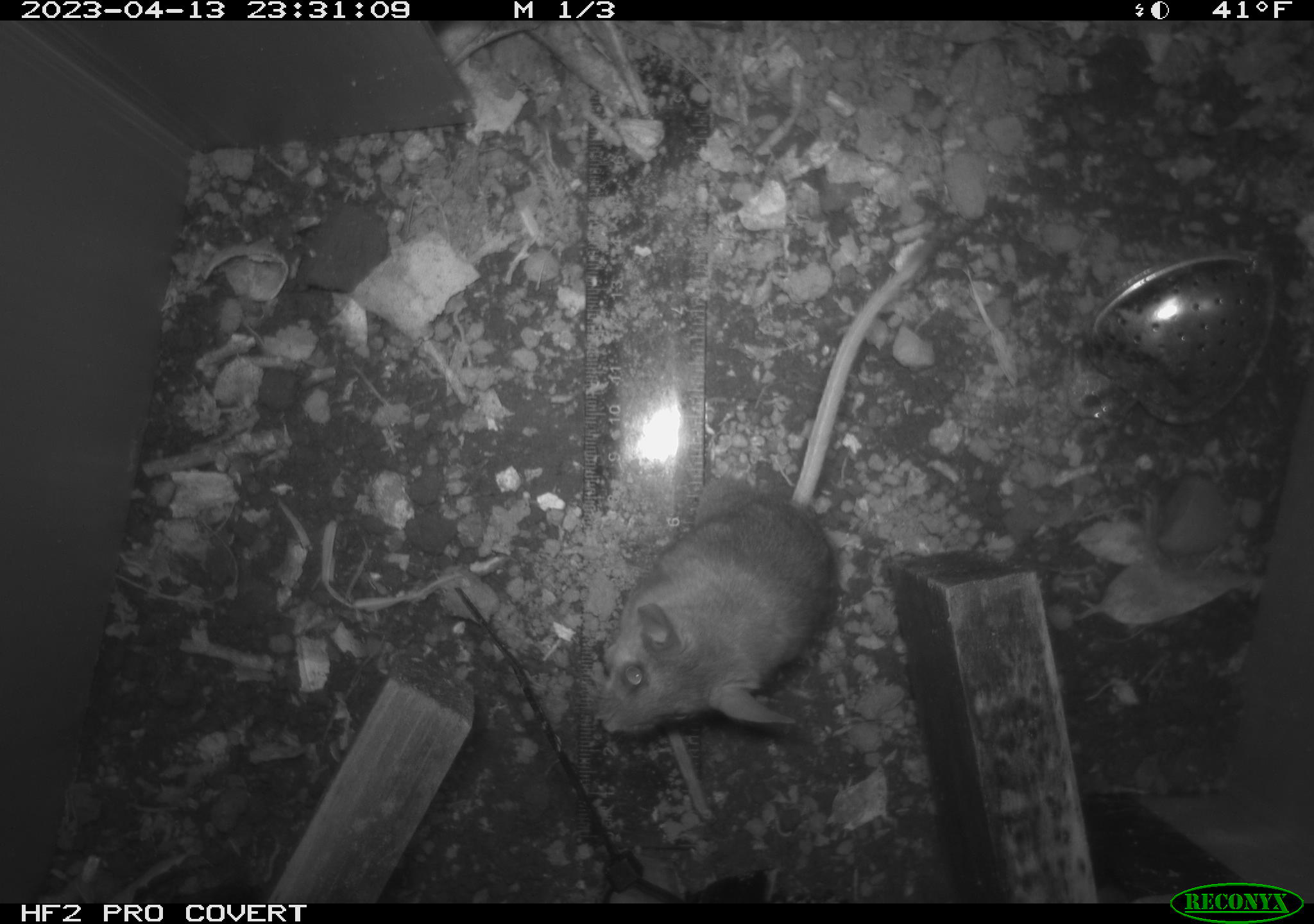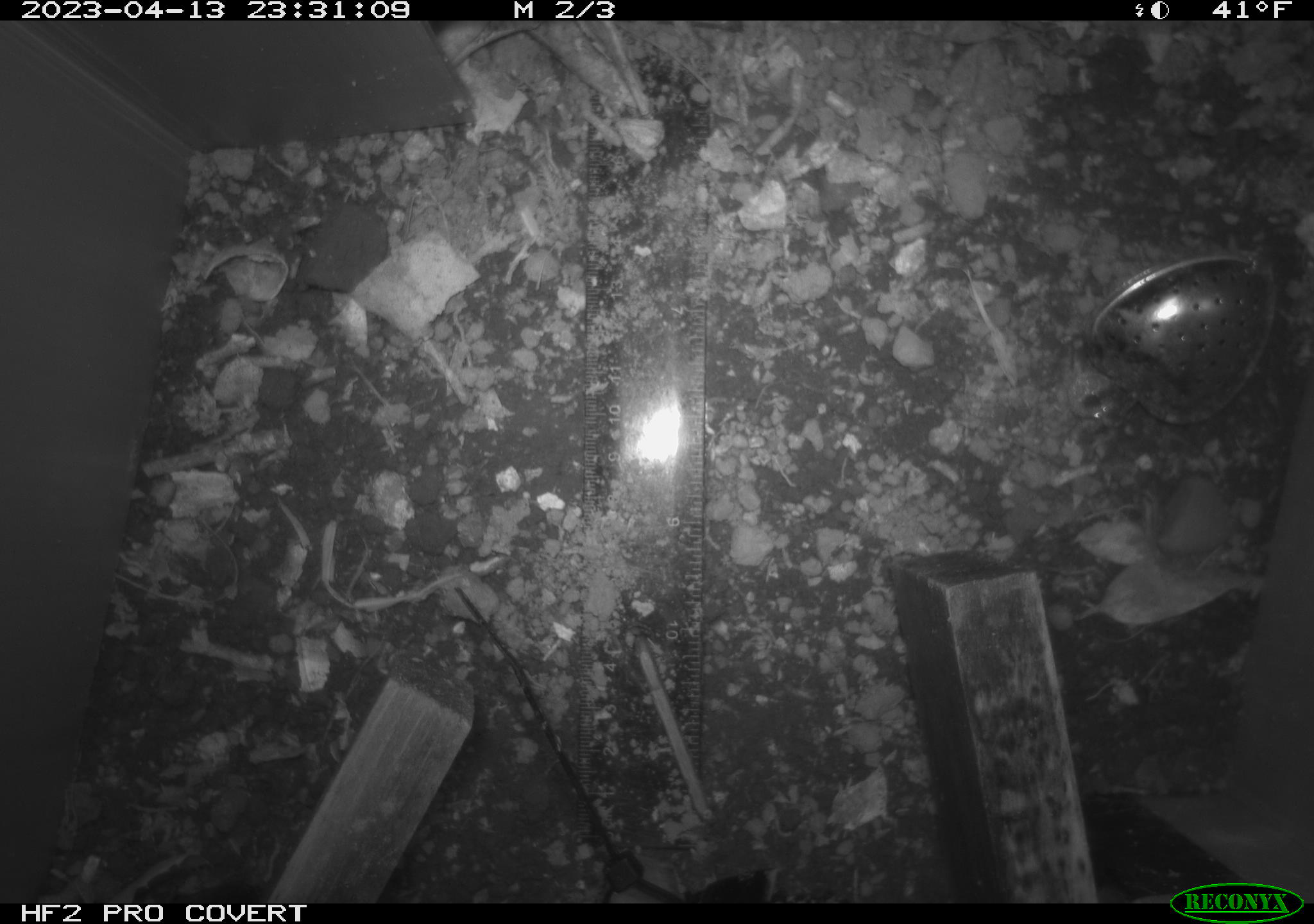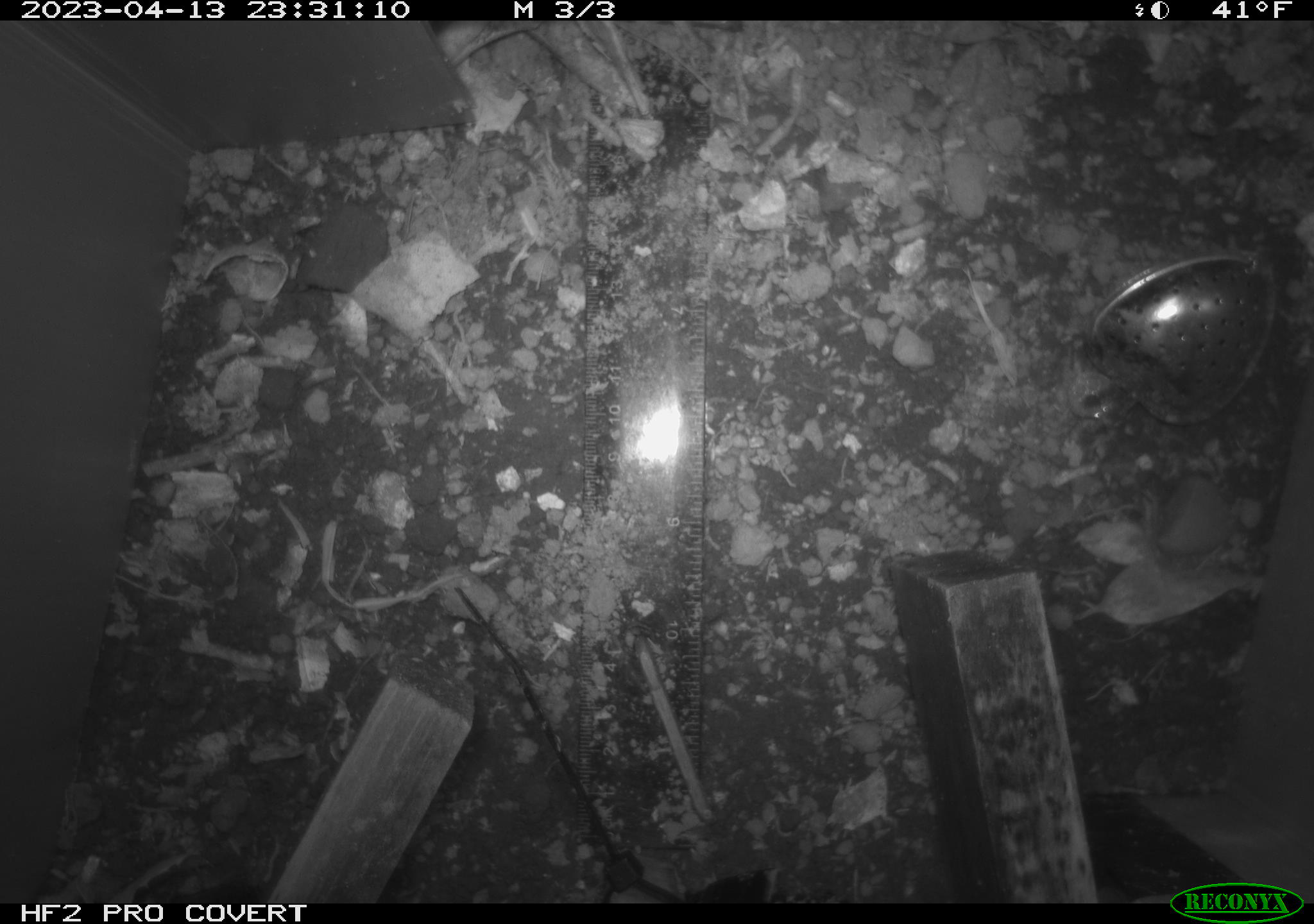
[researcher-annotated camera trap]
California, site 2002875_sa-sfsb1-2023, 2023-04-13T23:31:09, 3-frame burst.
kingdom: Animalia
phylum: Chordata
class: Mammalia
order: Rodentia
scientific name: Rodentia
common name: mouse species